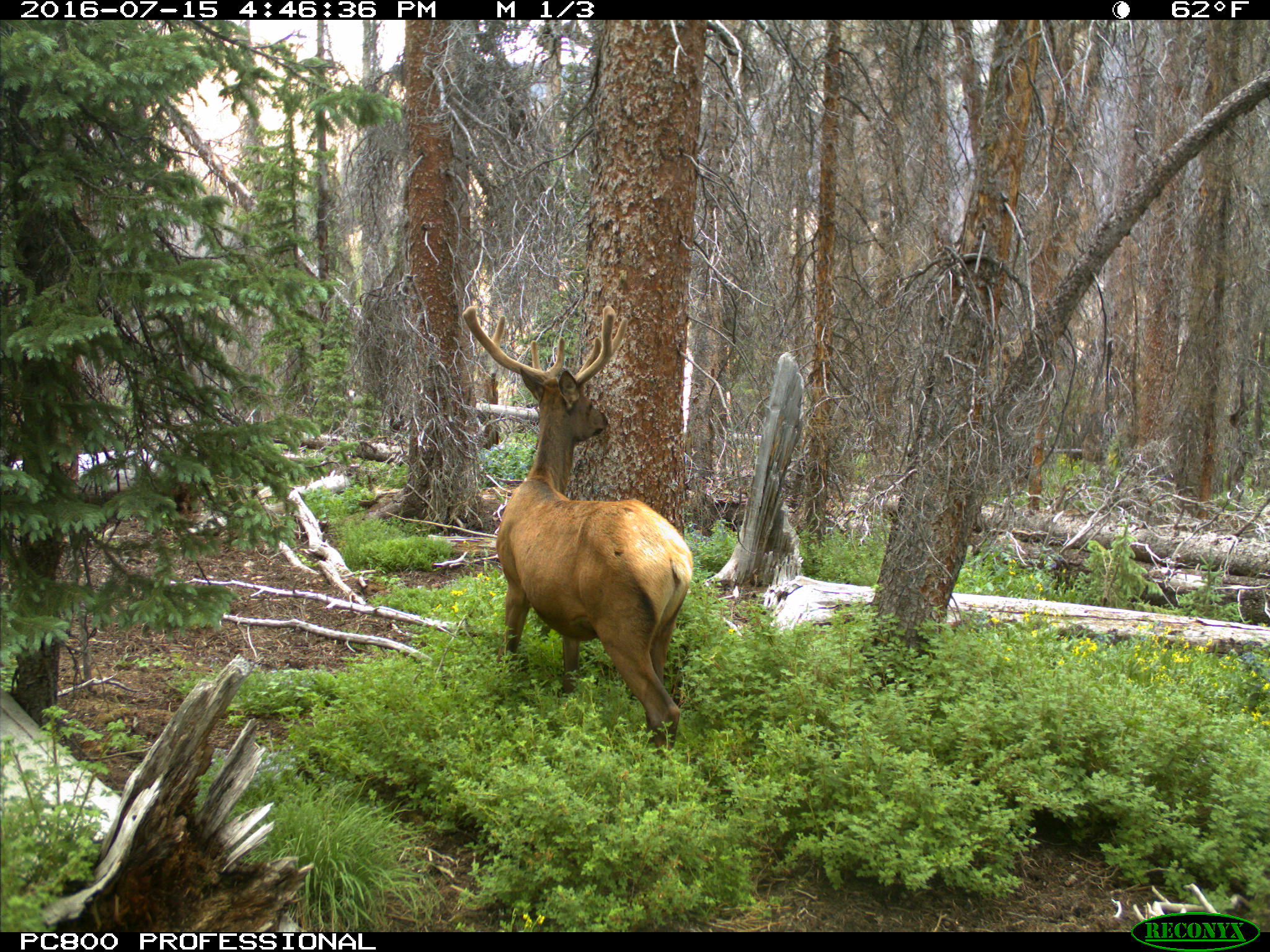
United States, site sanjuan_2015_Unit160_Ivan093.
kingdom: Animalia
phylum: Chordata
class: Mammalia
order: Artiodactyla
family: Cervidae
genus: Cervus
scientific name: Cervus elaphus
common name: red deer